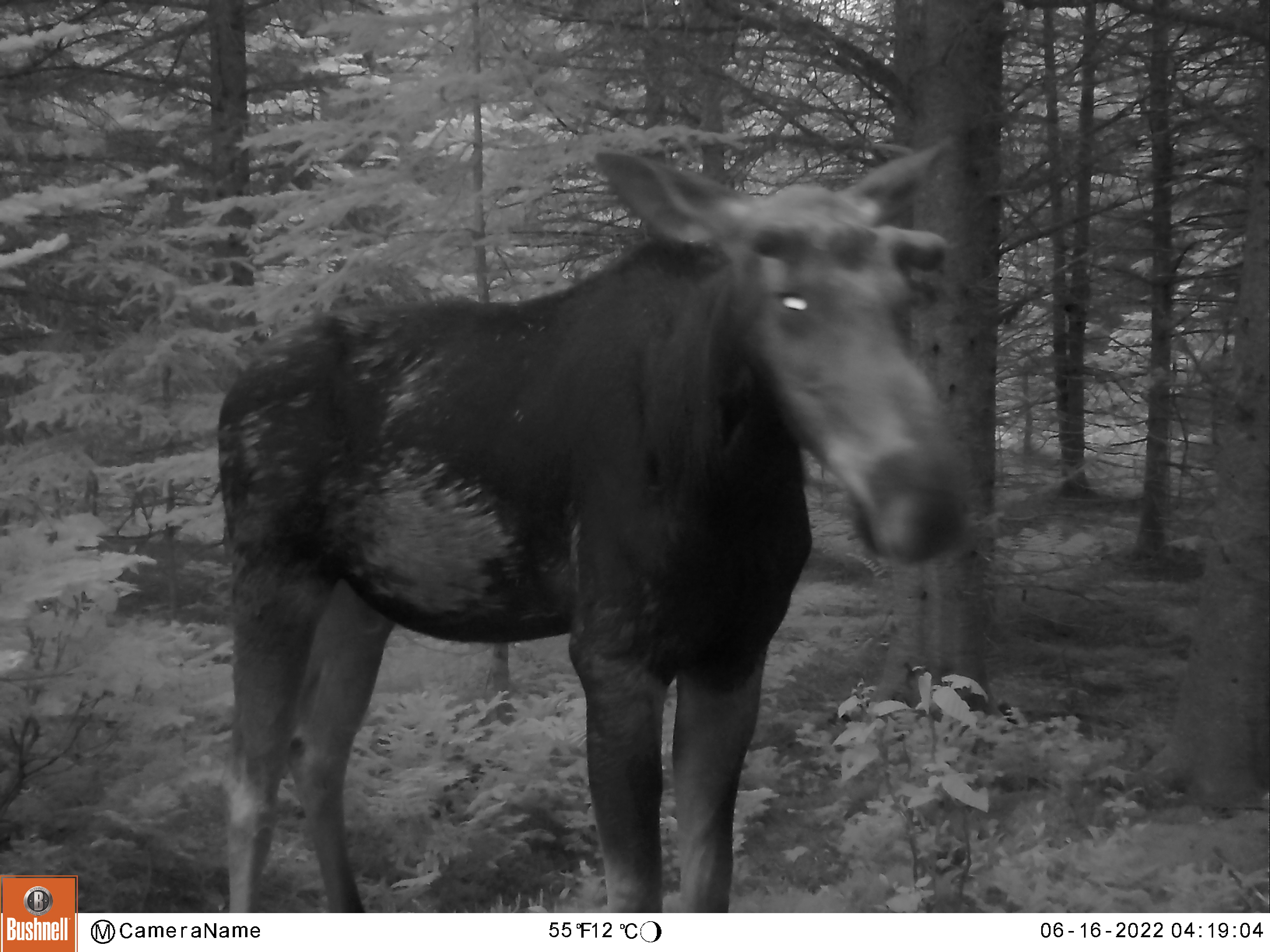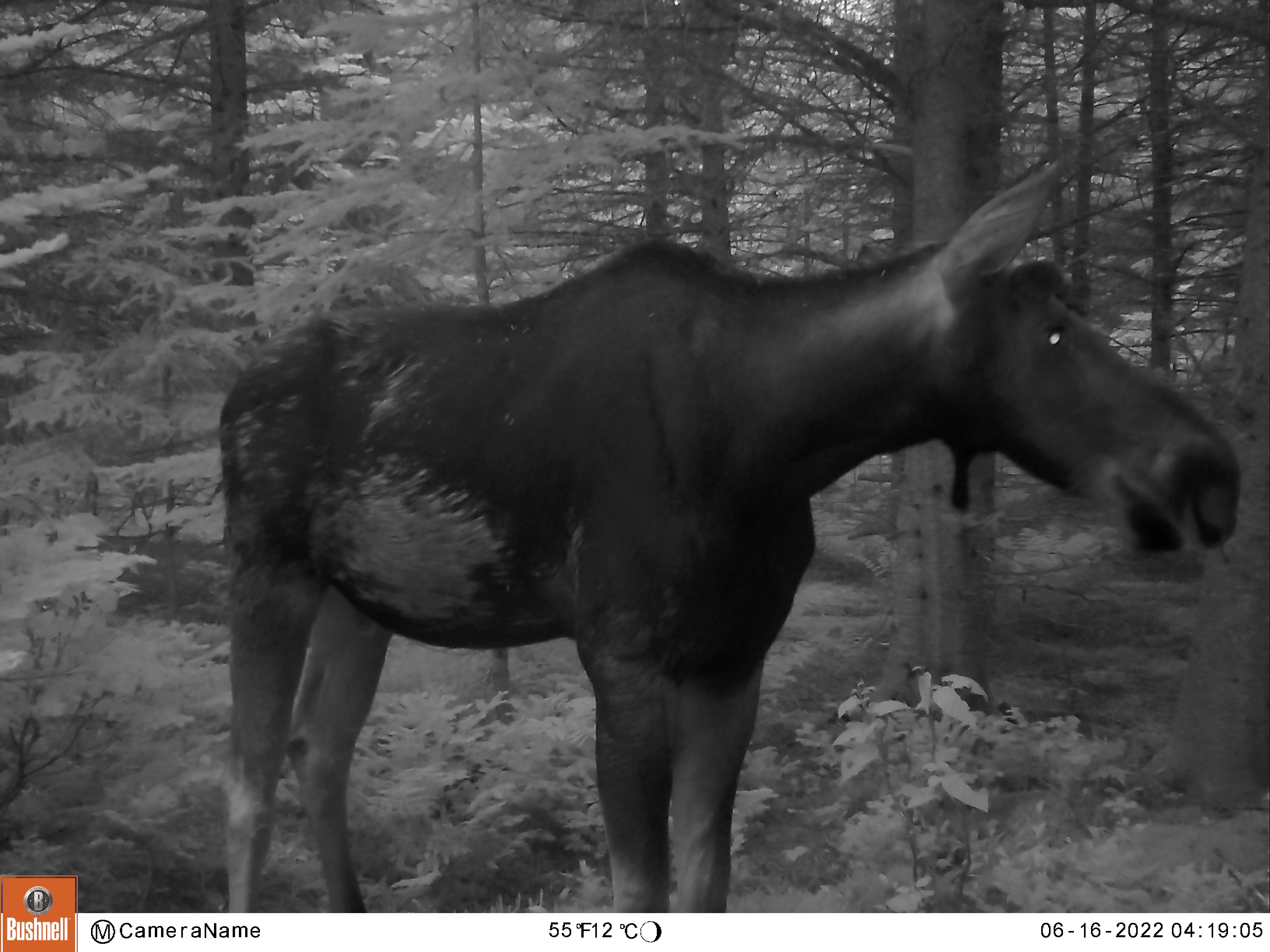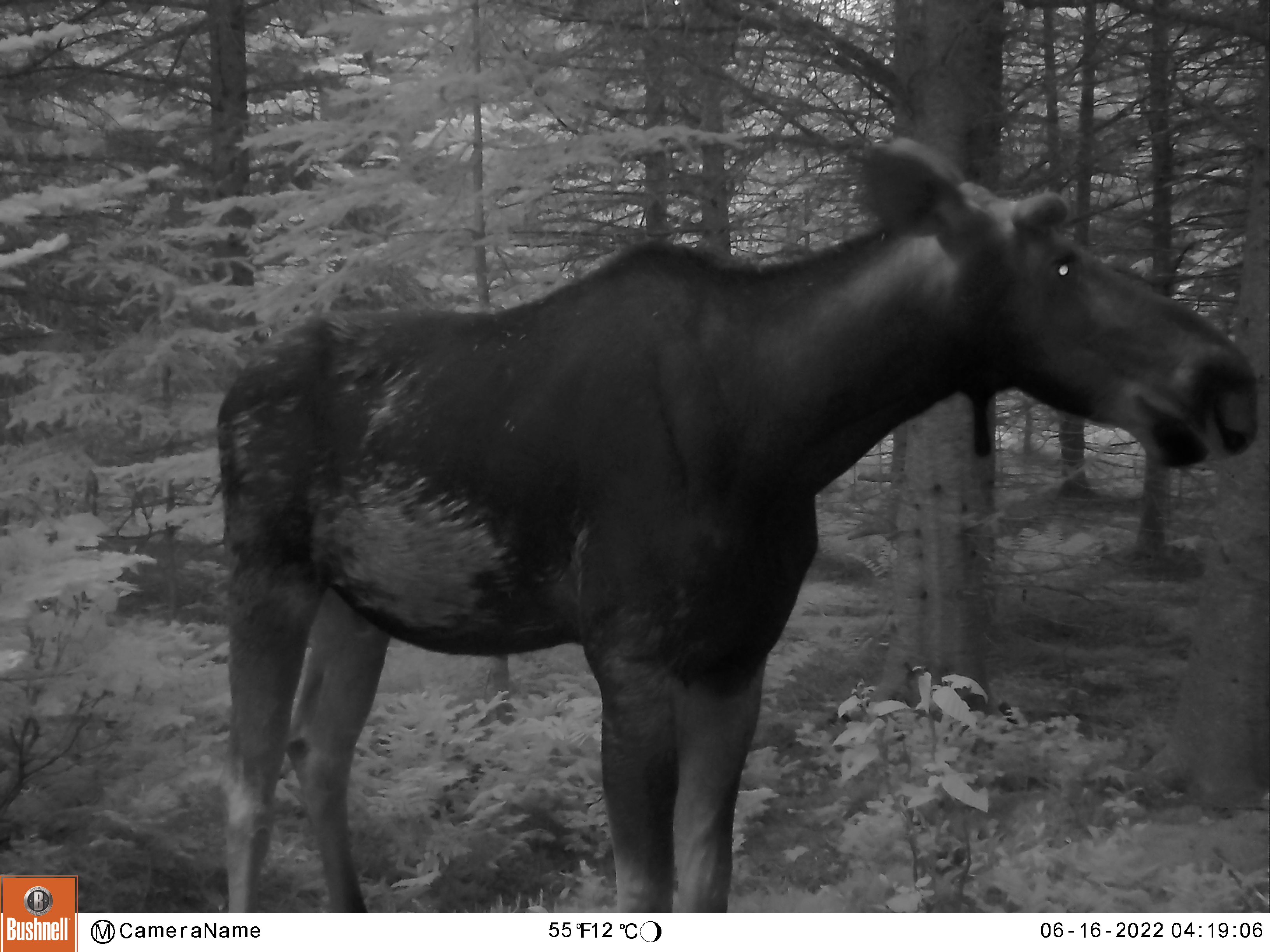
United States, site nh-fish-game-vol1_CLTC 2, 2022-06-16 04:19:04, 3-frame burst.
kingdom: Animalia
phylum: Chordata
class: Mammalia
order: Artiodactyla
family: Cervidae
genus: Alces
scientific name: Alces alces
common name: moose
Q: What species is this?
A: Moose (Alces alces).